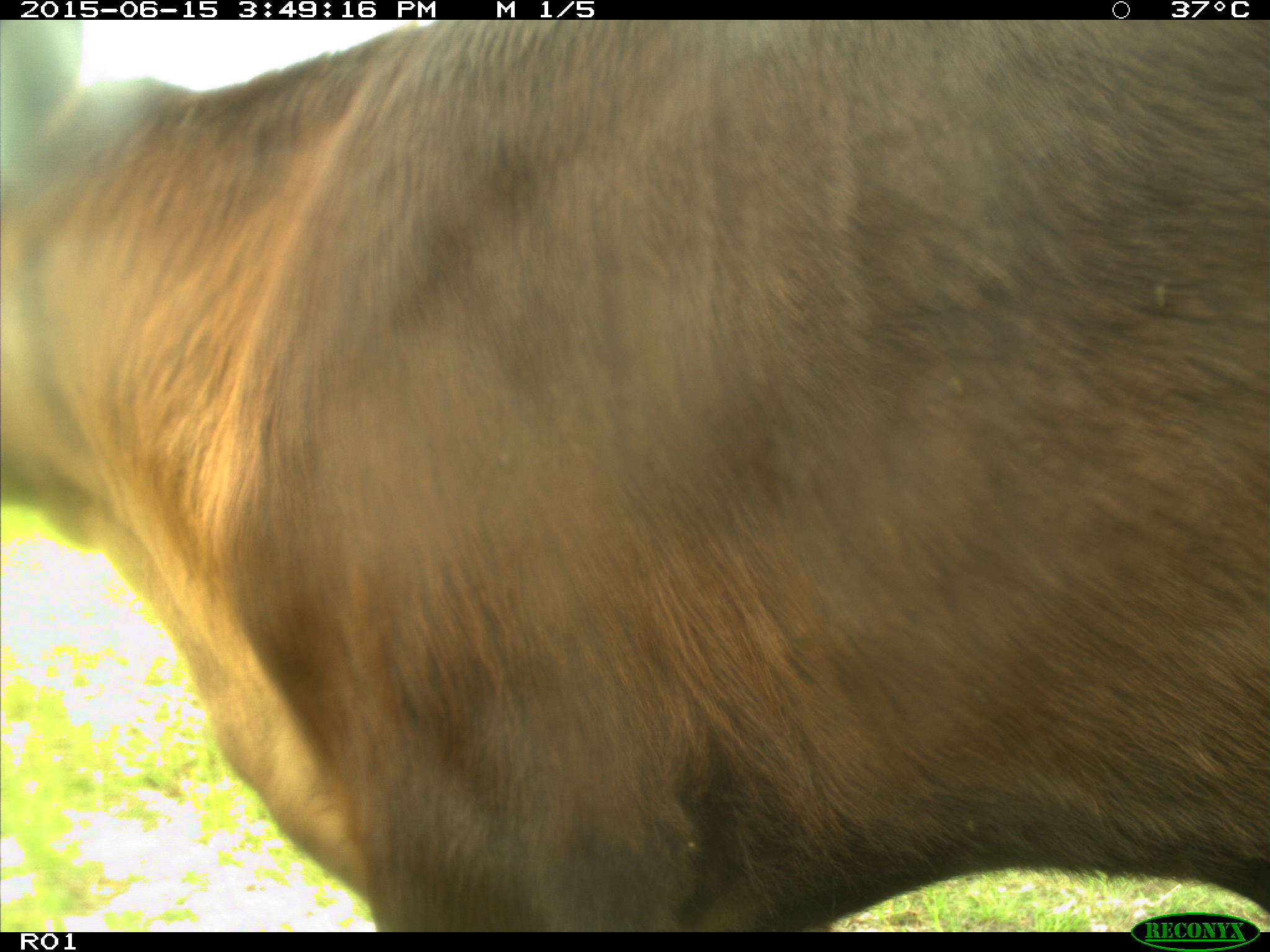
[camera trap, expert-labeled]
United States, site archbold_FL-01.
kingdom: Animalia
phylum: Chordata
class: Mammalia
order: Artiodactyla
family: Bovidae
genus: Bos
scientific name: Bos taurus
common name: domestic cow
Bos taurus (domestic cow).